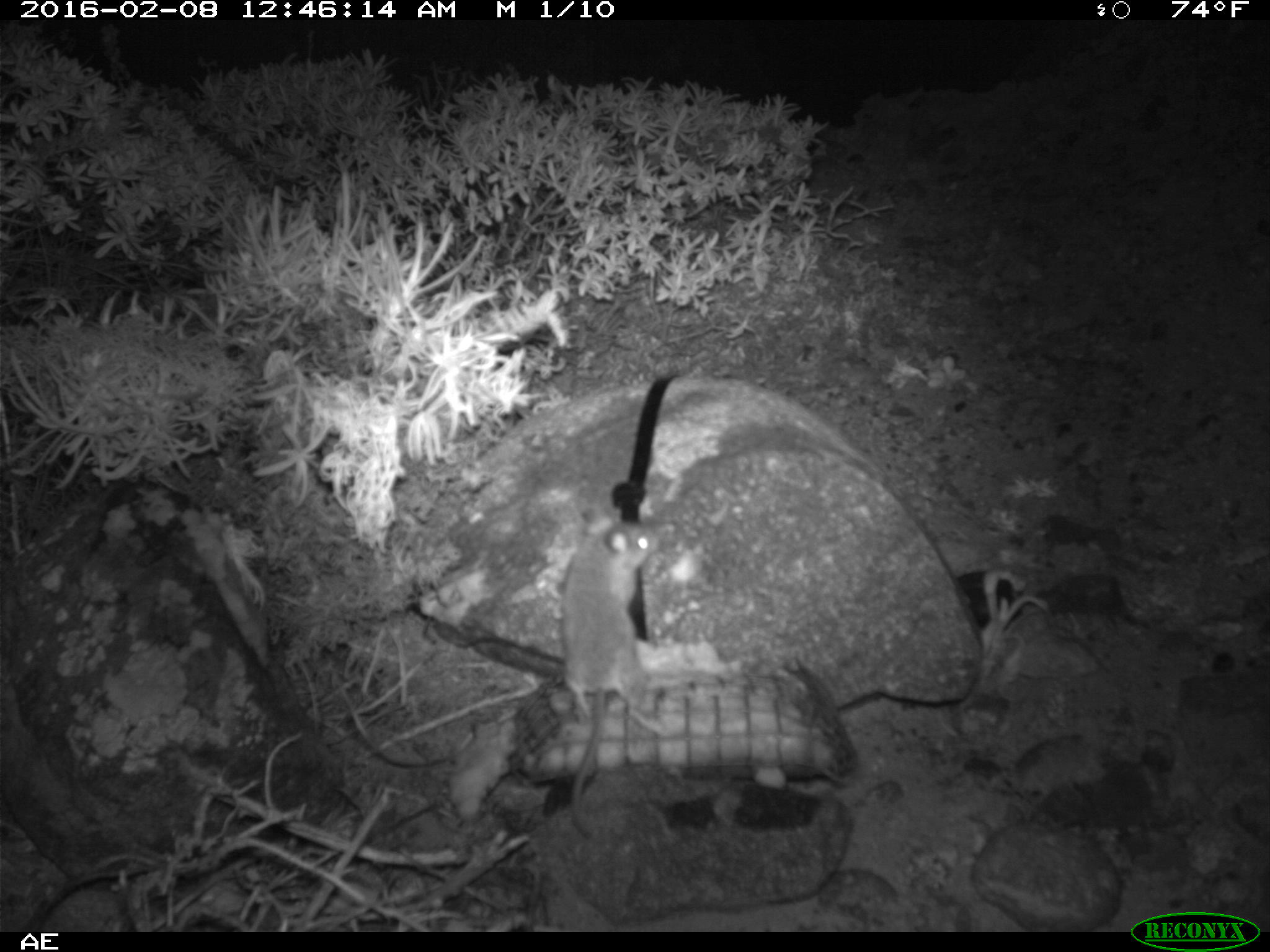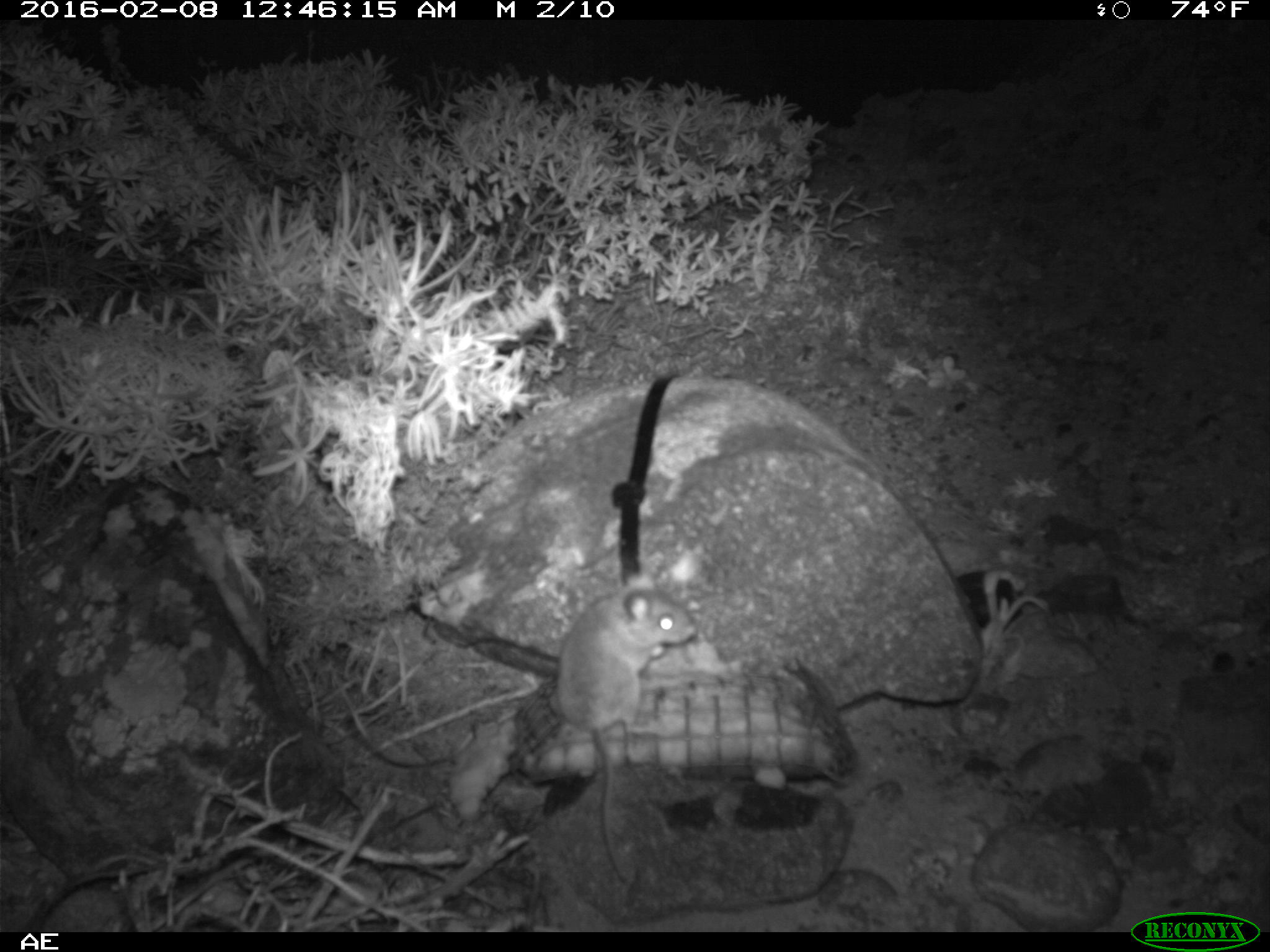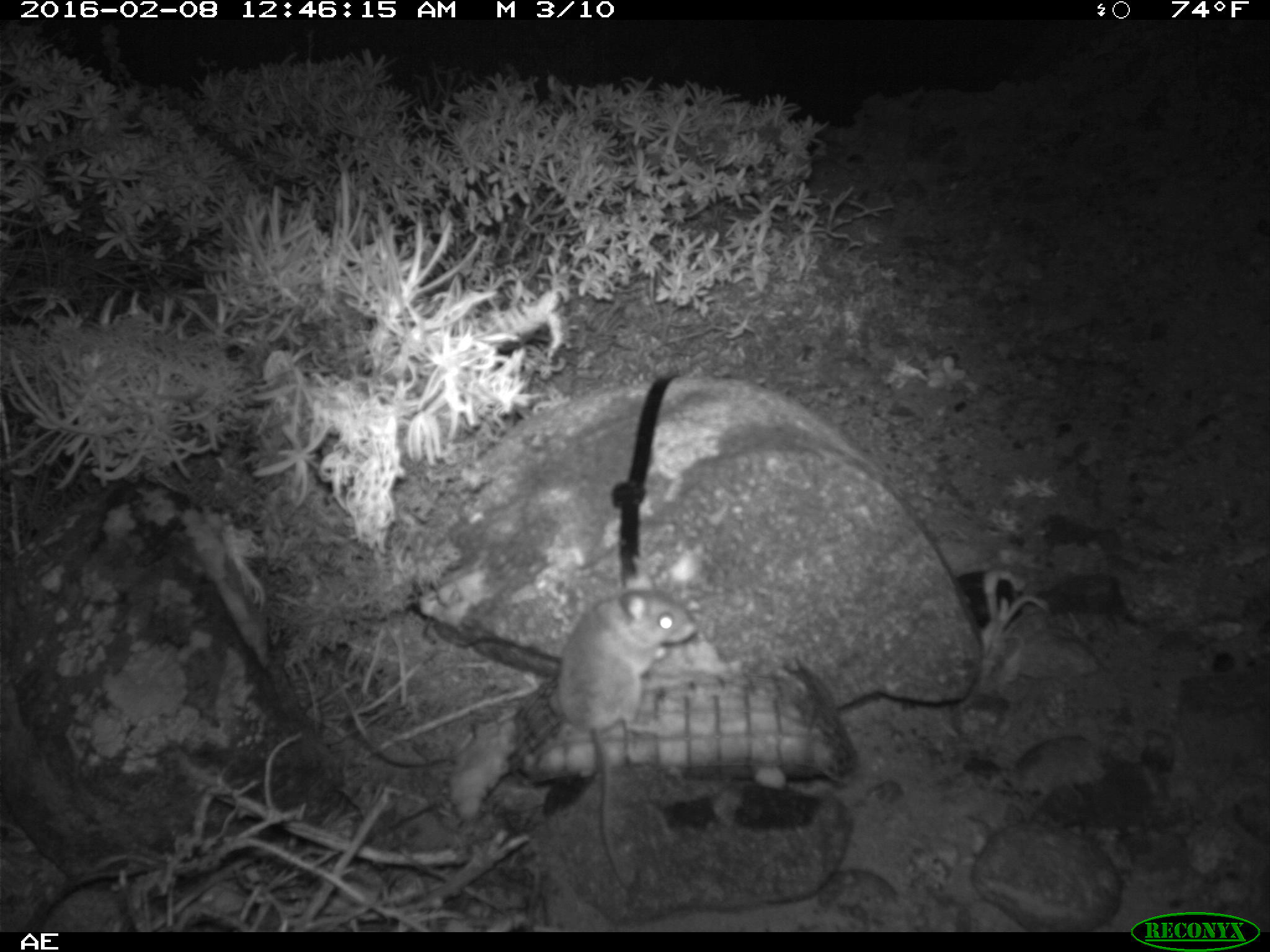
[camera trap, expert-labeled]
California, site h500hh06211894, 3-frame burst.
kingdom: Animalia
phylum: Chordata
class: Mammalia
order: Rodentia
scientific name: Rodentia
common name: rodent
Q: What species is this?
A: Rodent (Rodentia).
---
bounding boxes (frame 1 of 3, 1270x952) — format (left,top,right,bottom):
rodent: (558,509,668,839)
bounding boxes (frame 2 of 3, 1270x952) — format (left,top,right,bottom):
rodent: (546,569,696,882)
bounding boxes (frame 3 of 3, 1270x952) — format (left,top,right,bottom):
rodent: (549,571,698,891)